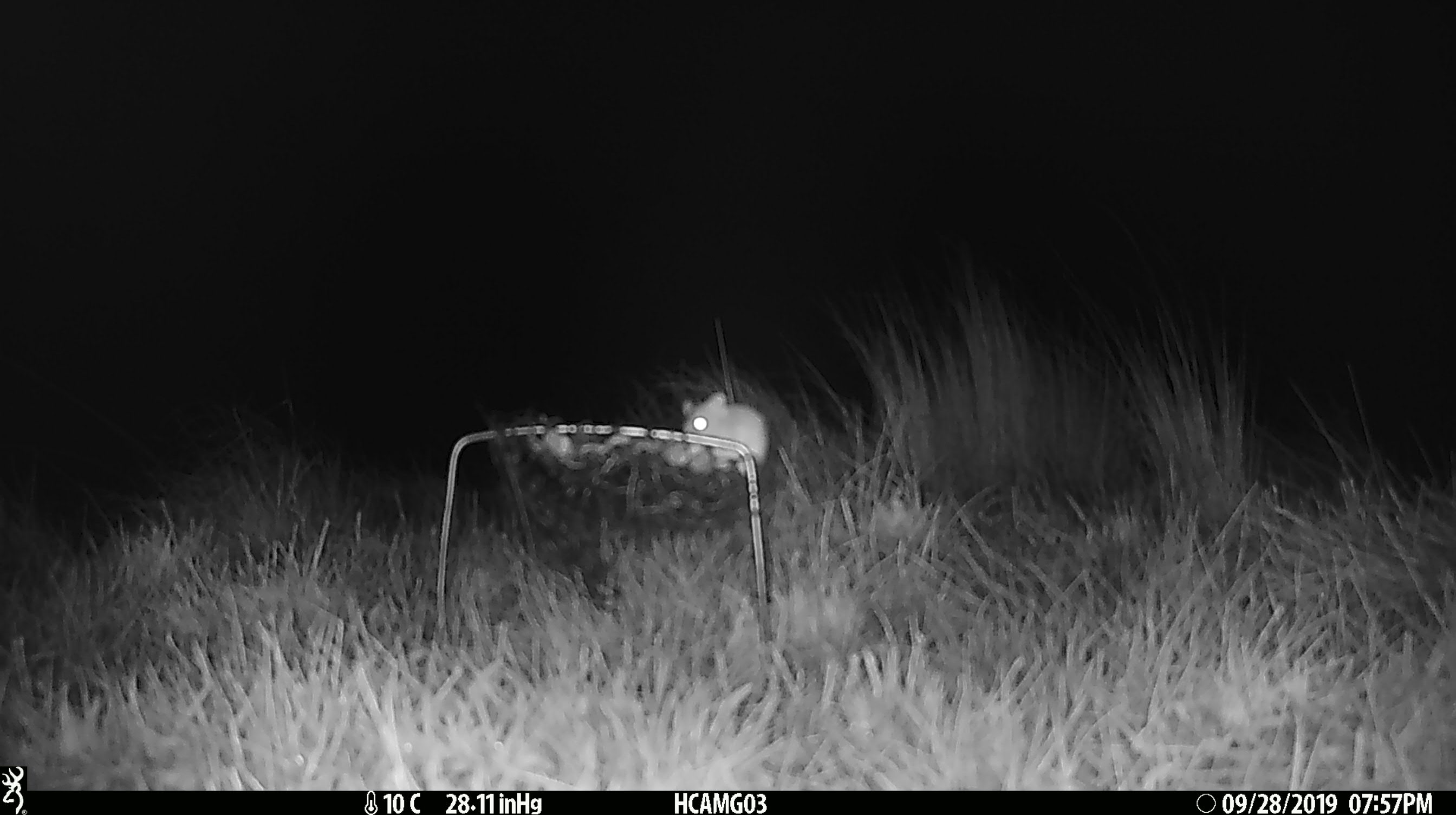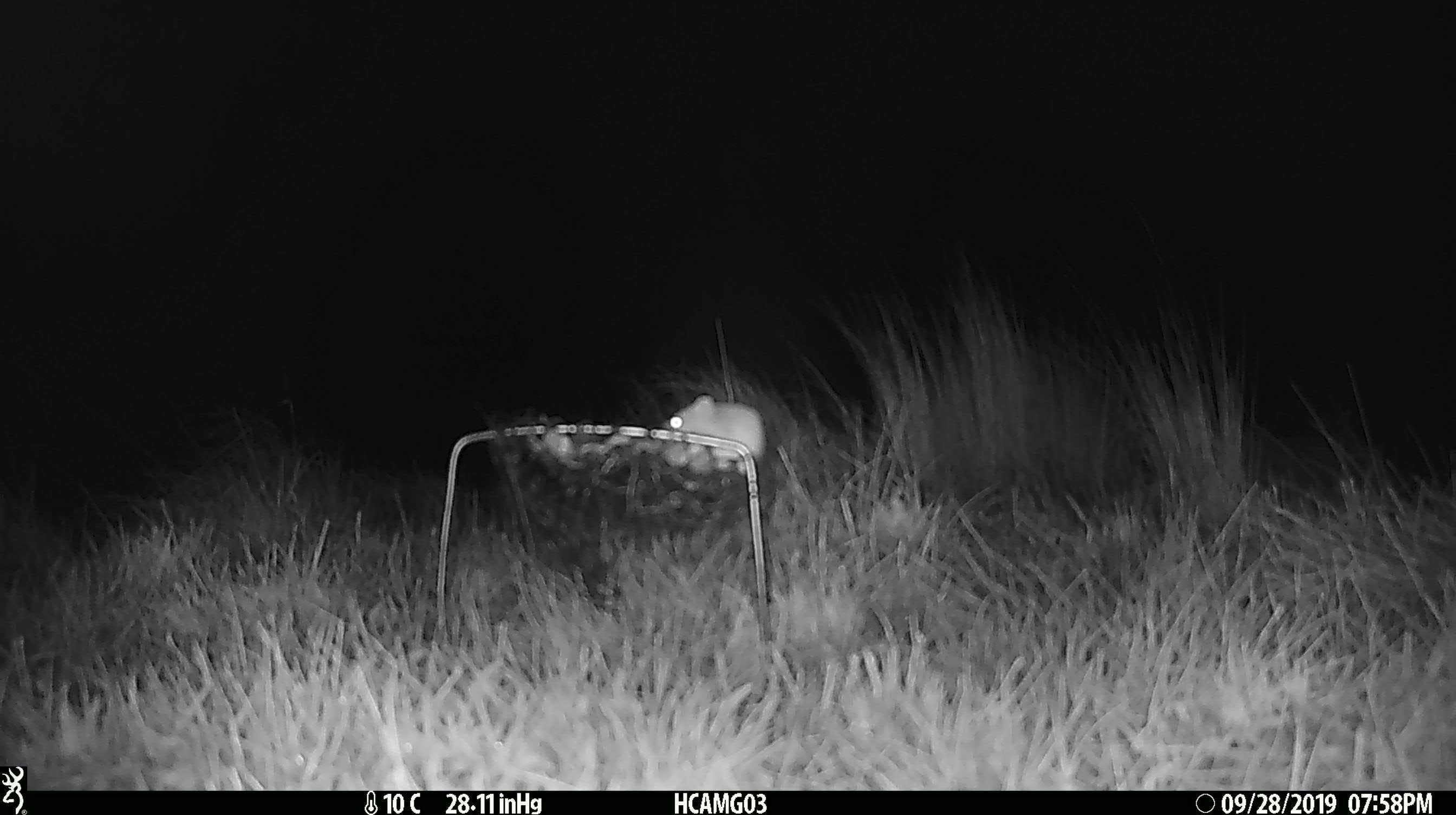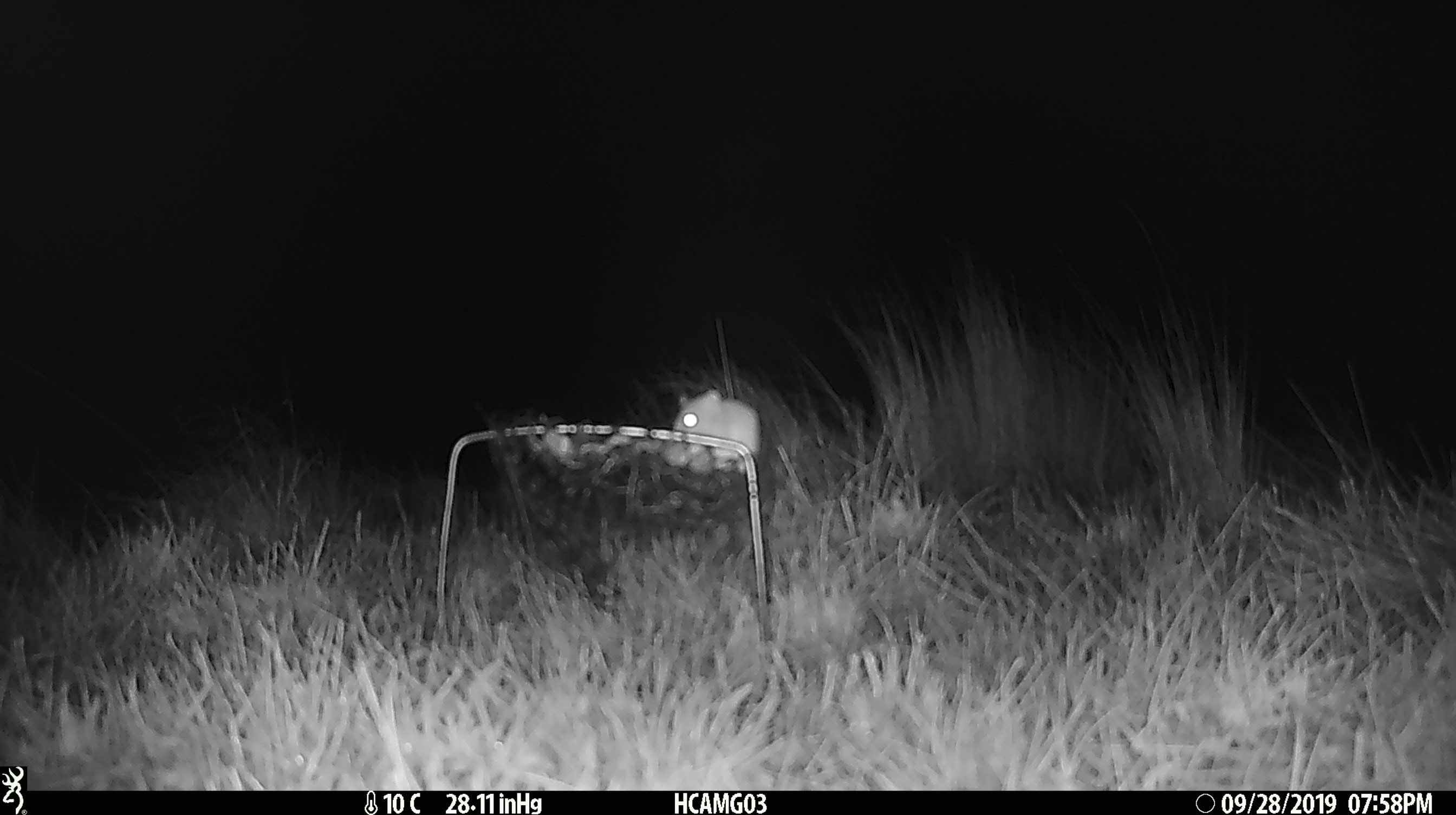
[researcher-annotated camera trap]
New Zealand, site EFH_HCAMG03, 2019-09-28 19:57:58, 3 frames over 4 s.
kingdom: Animalia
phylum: Chordata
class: Mammalia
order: Rodentia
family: Muridae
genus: Mus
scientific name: Mus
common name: mouse